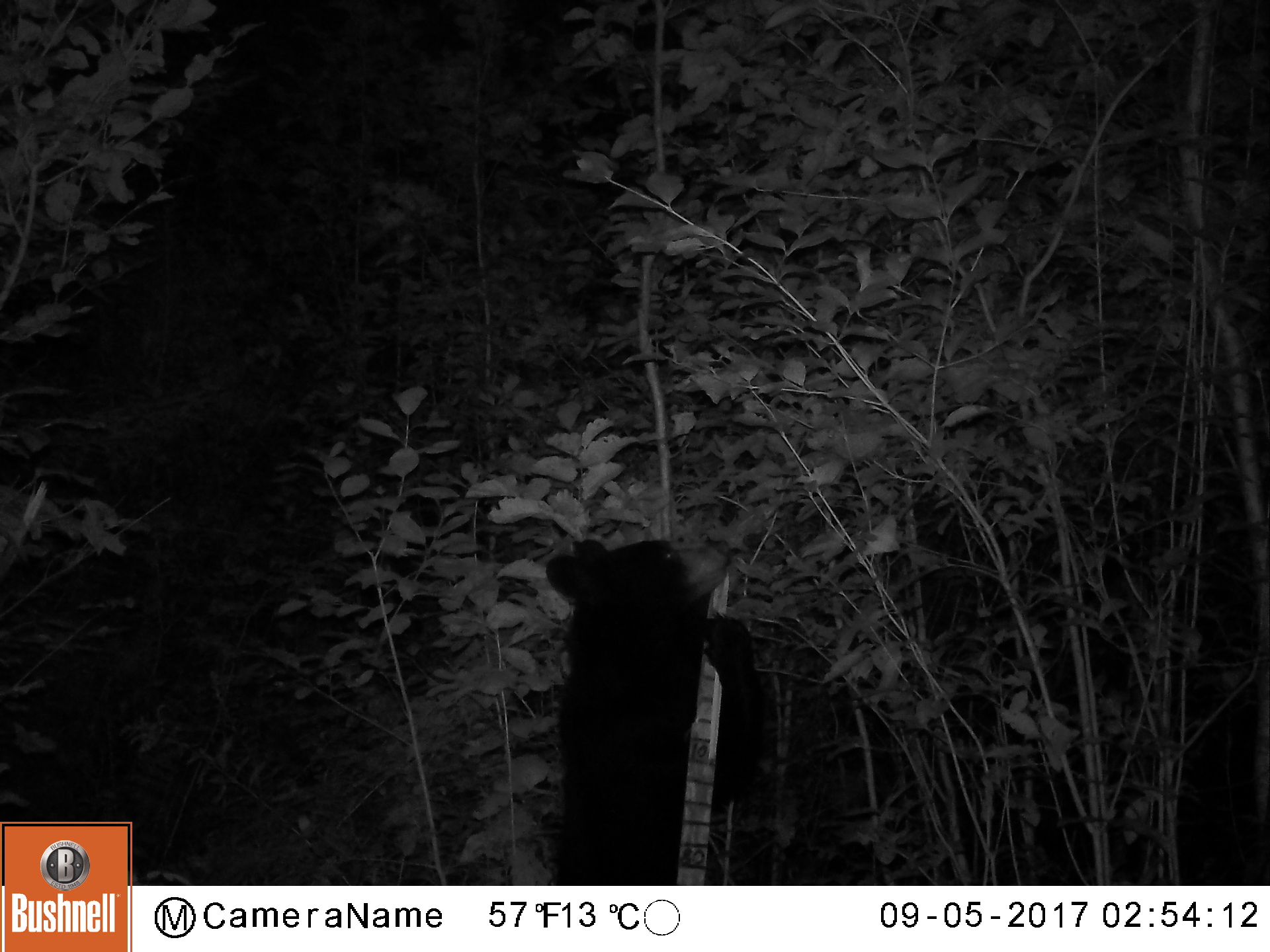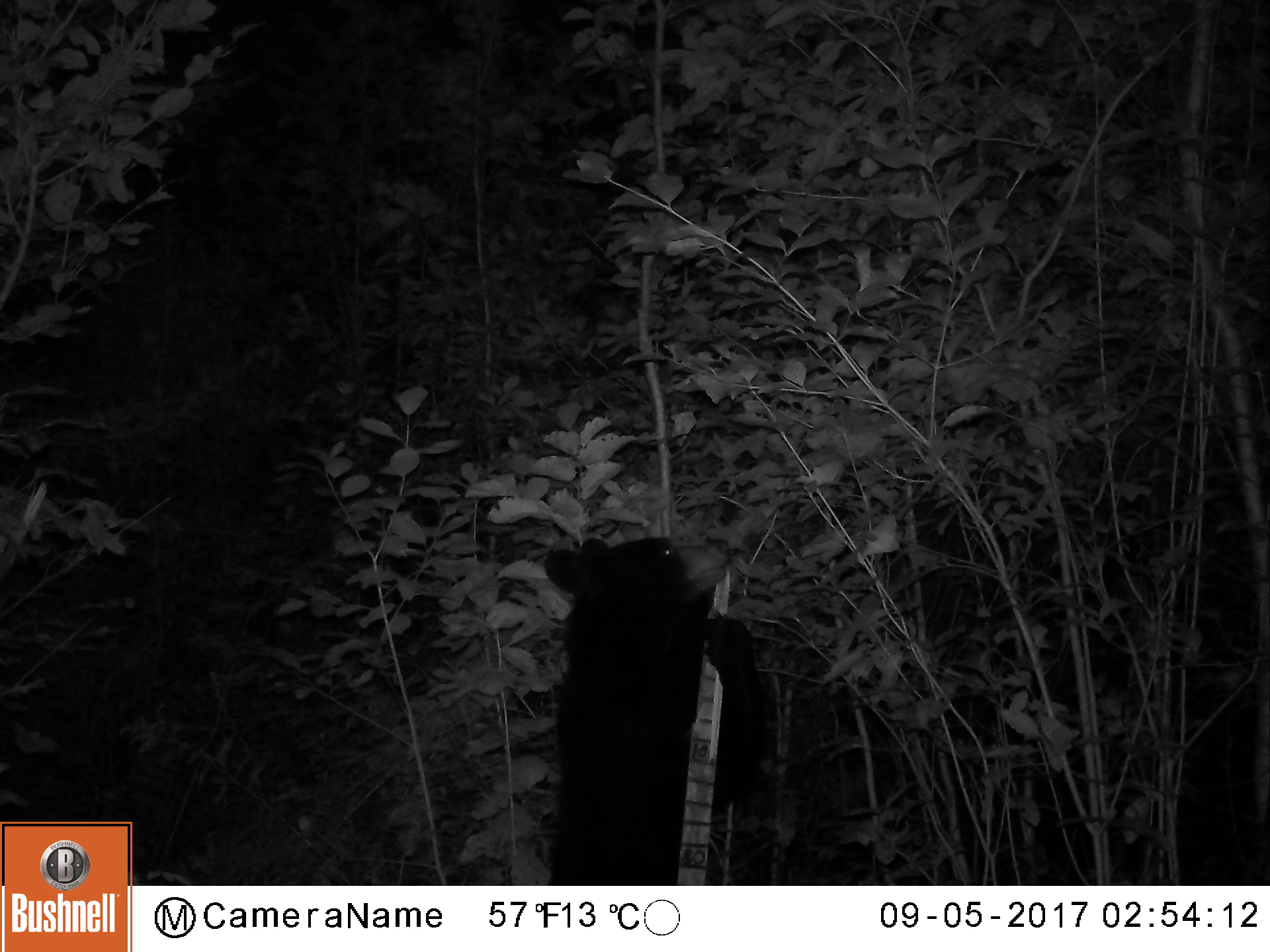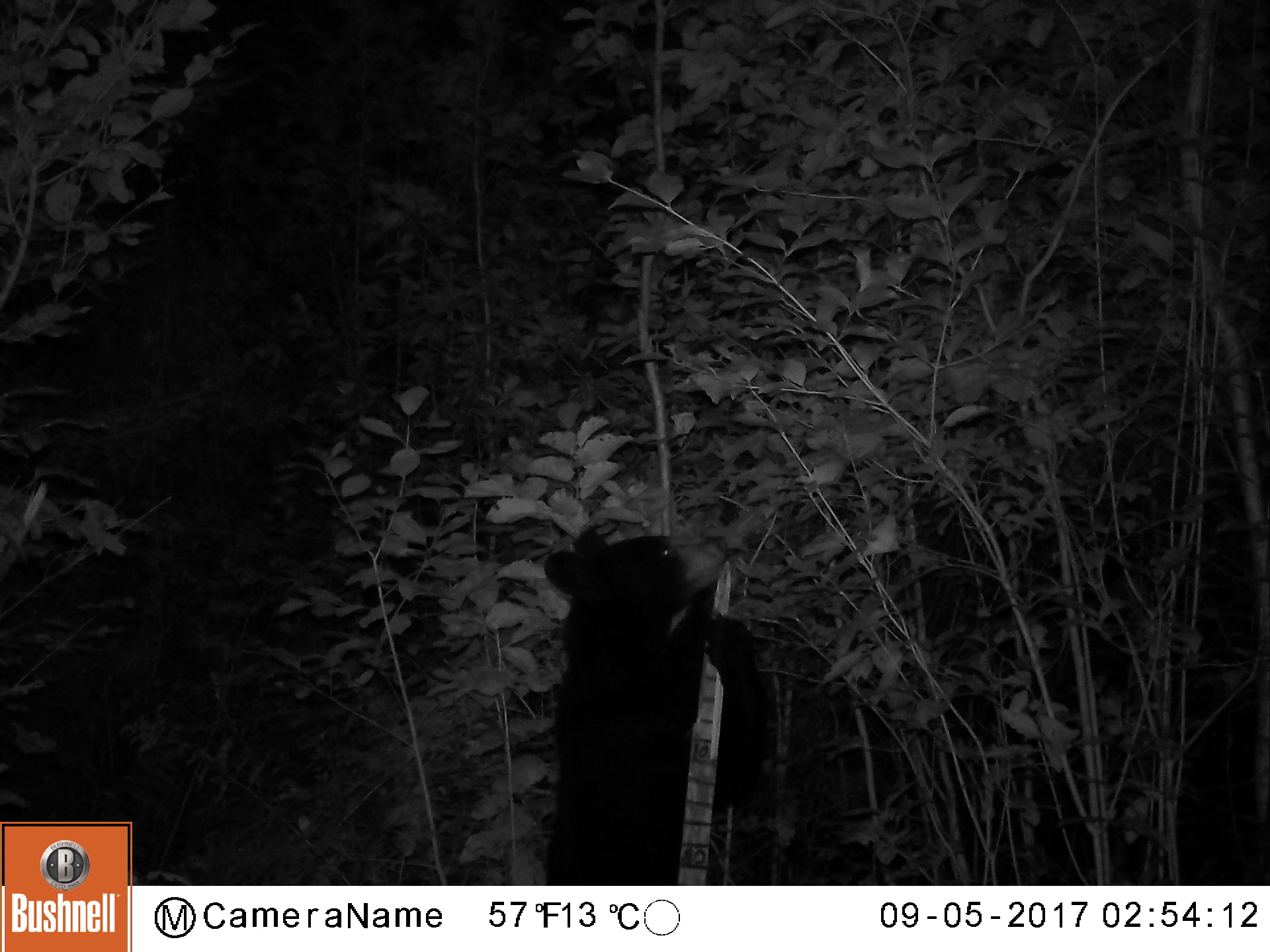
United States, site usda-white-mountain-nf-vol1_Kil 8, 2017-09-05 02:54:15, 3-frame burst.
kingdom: Animalia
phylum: Chordata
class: Mammalia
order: Carnivora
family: Ursidae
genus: Ursus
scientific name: Ursus americanus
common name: black bear